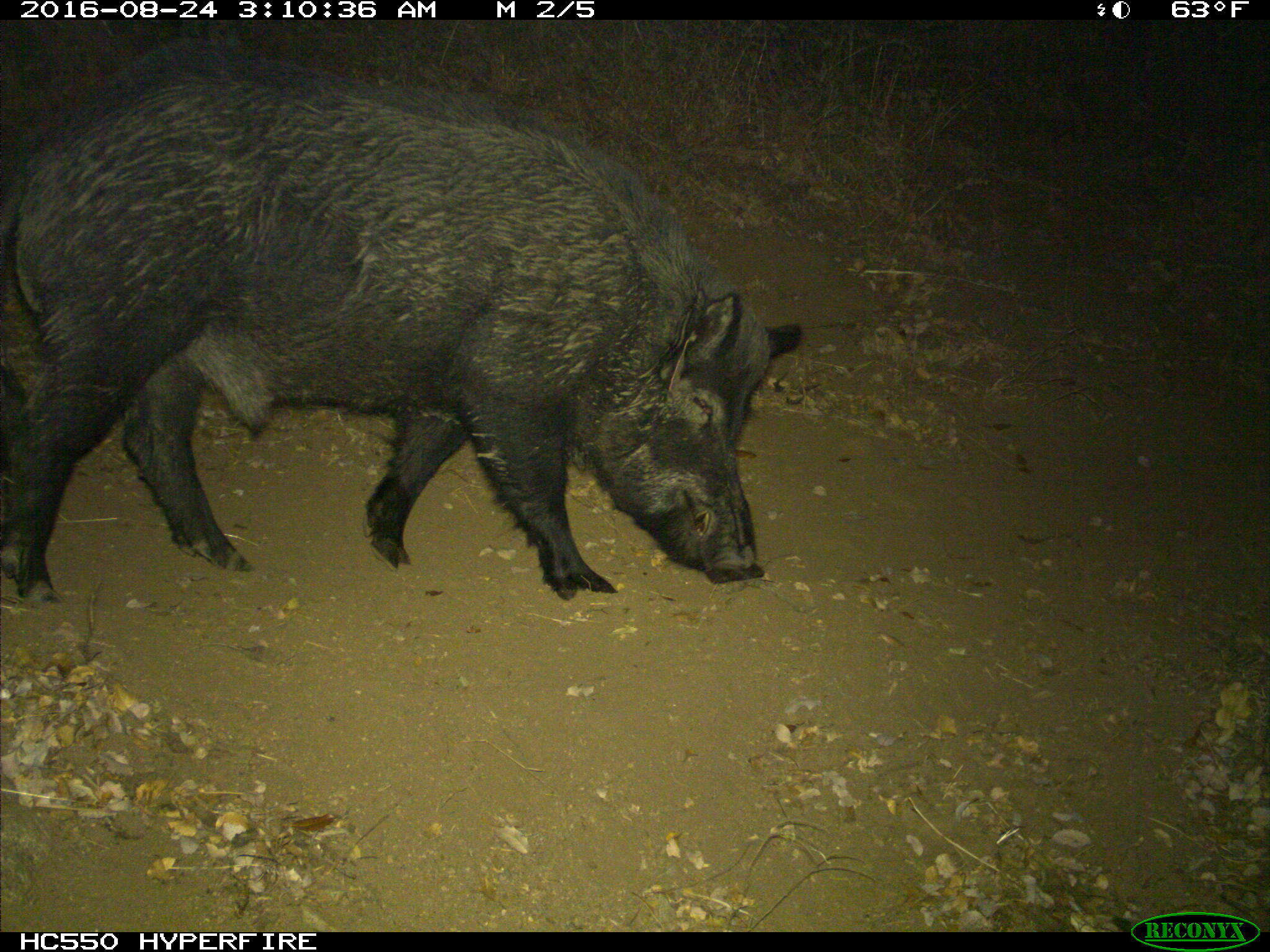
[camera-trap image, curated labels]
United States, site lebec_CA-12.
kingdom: Animalia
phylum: Chordata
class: Mammalia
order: Artiodactyla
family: Suidae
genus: Sus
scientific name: Sus scrofa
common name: wild boar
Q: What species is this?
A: Sus scrofa (wild boar).